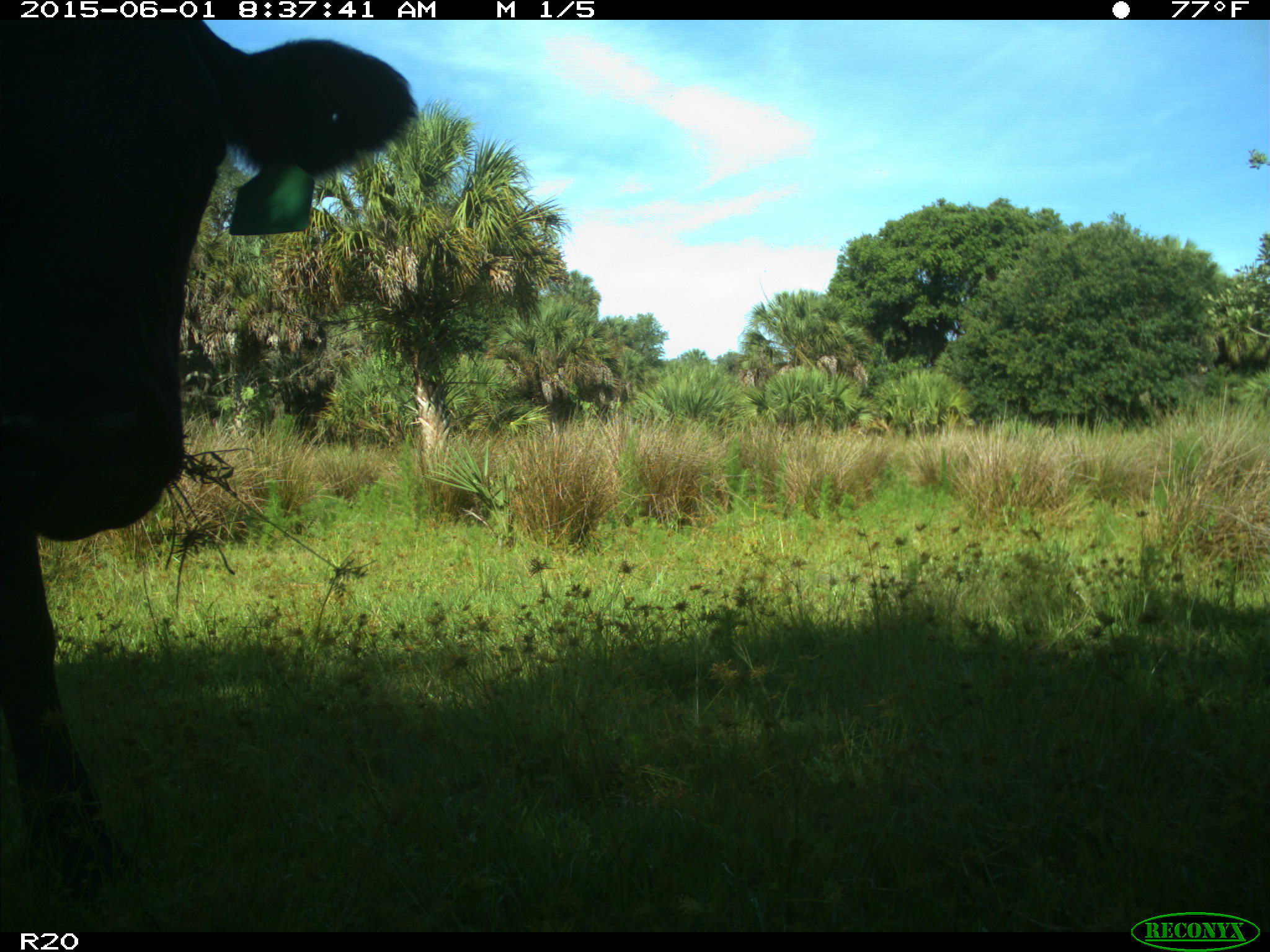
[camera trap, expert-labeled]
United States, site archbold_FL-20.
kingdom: Animalia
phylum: Chordata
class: Mammalia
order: Artiodactyla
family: Bovidae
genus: Bos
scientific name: Bos taurus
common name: domestic cow